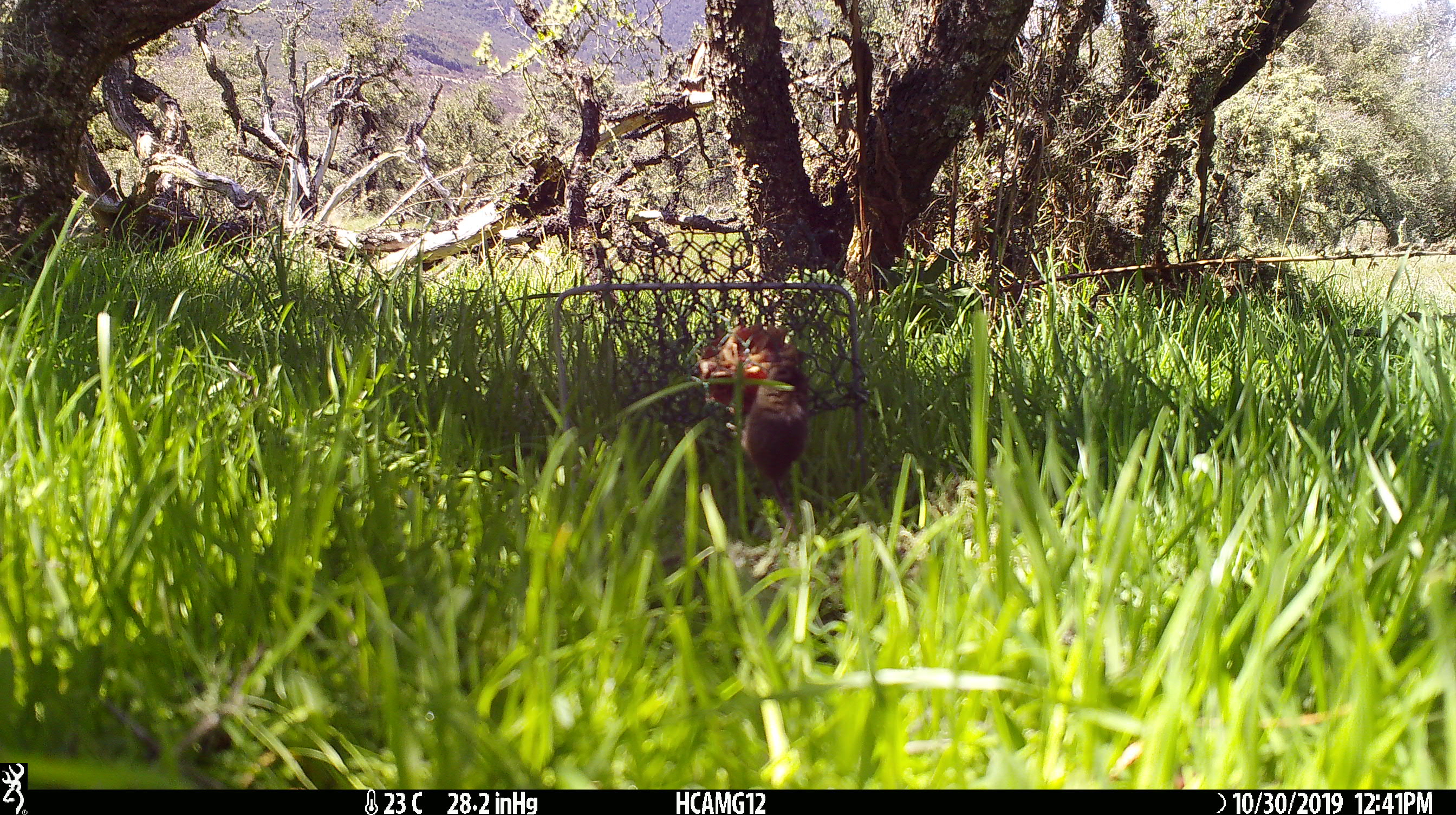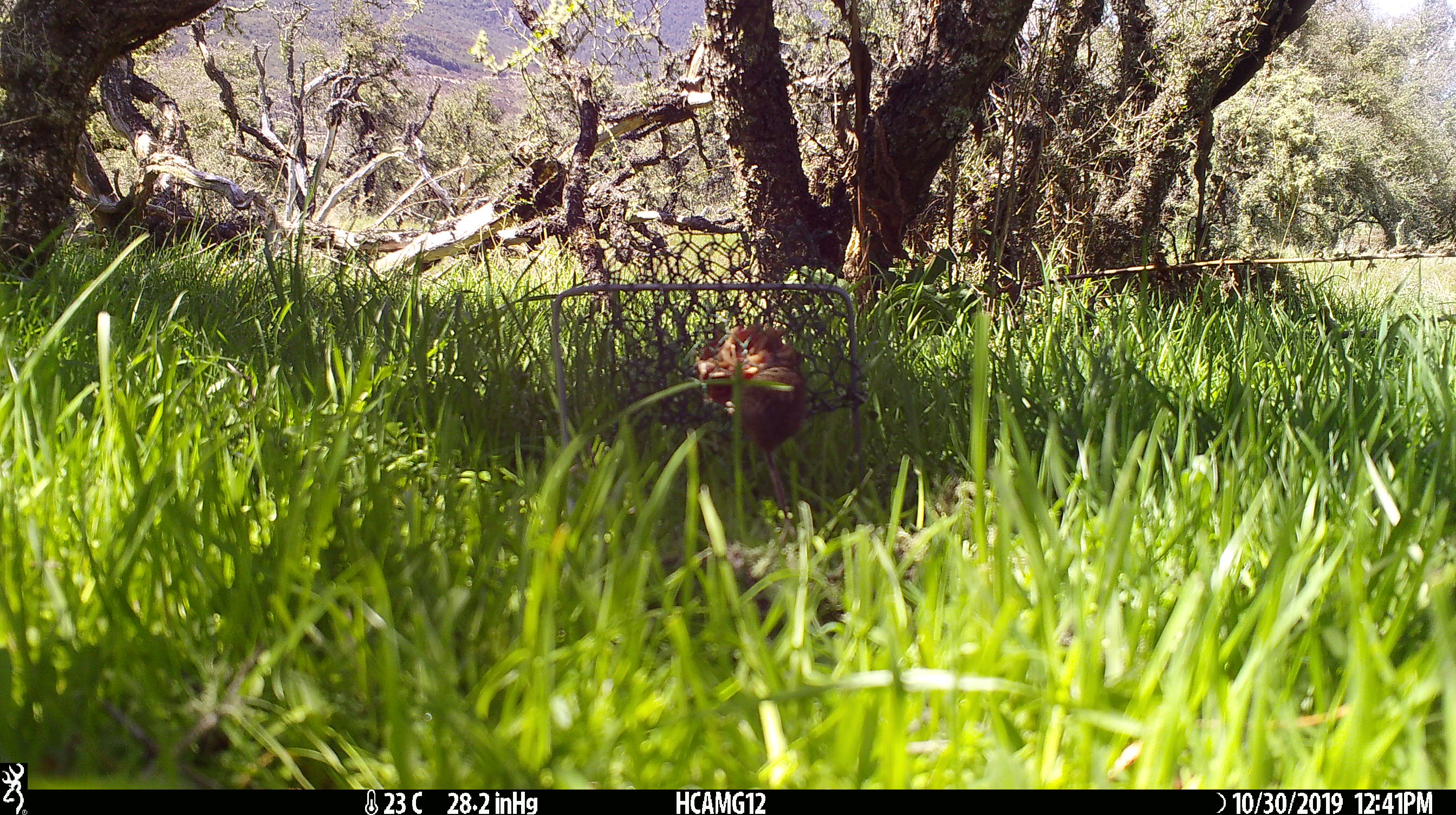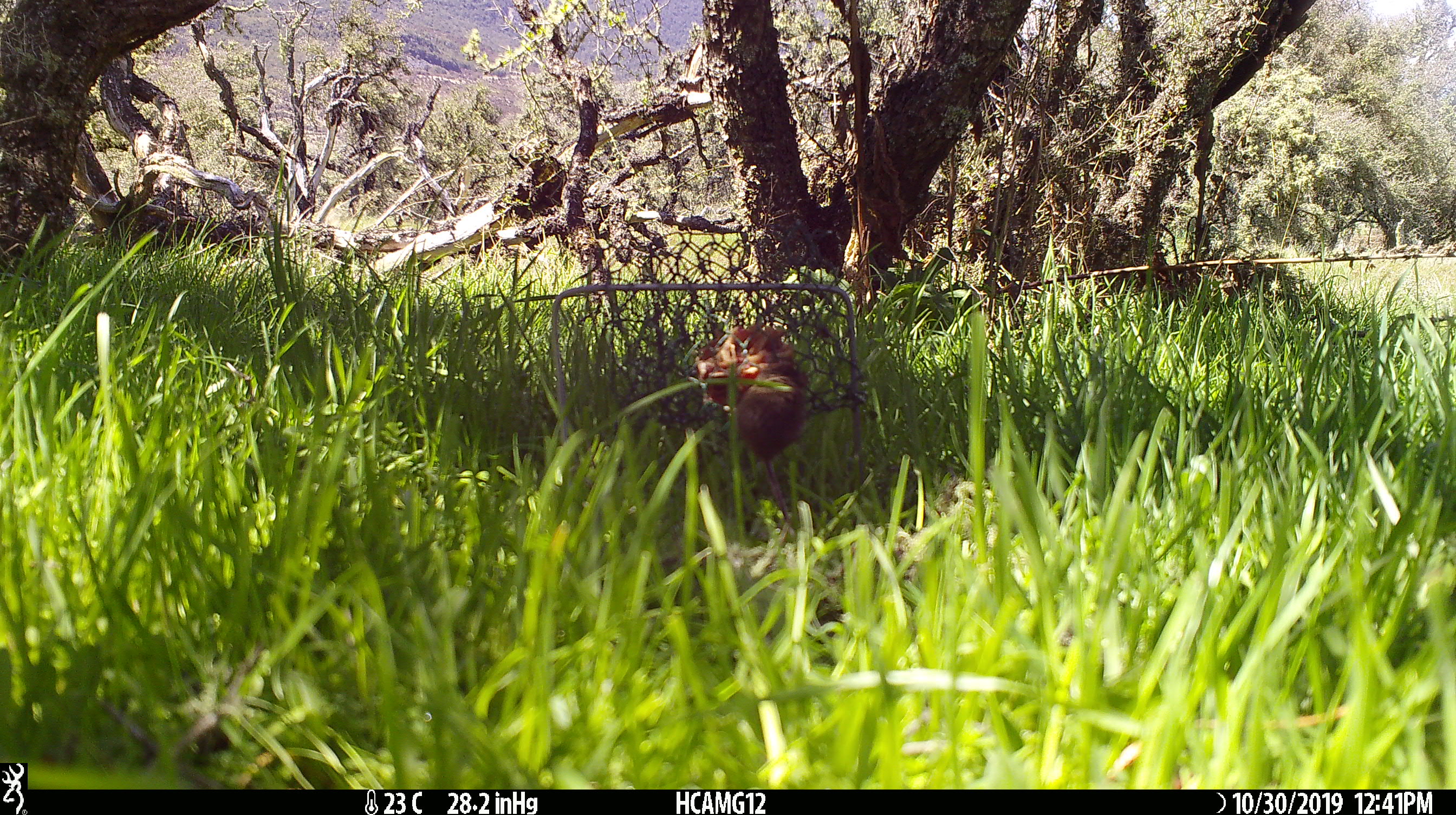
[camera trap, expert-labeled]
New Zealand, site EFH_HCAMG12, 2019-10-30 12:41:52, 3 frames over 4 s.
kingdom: Animalia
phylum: Chordata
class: Mammalia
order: Rodentia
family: Muridae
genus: Mus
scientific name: Mus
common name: mouse